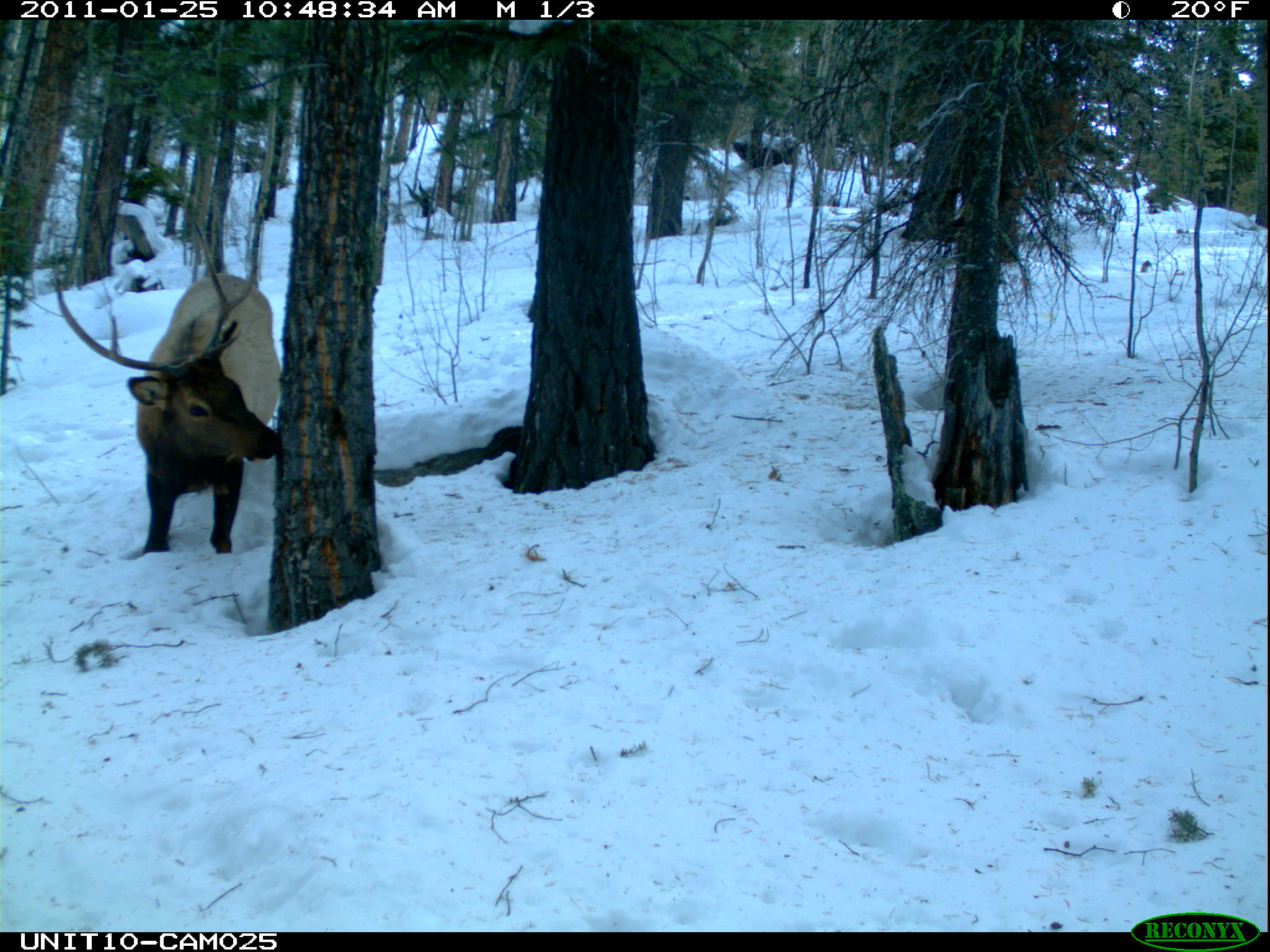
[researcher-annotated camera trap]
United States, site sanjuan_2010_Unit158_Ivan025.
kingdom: Animalia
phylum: Chordata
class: Mammalia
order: Artiodactyla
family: Cervidae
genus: Cervus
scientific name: Cervus elaphus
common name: red deer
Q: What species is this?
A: Cervus elaphus (red deer).